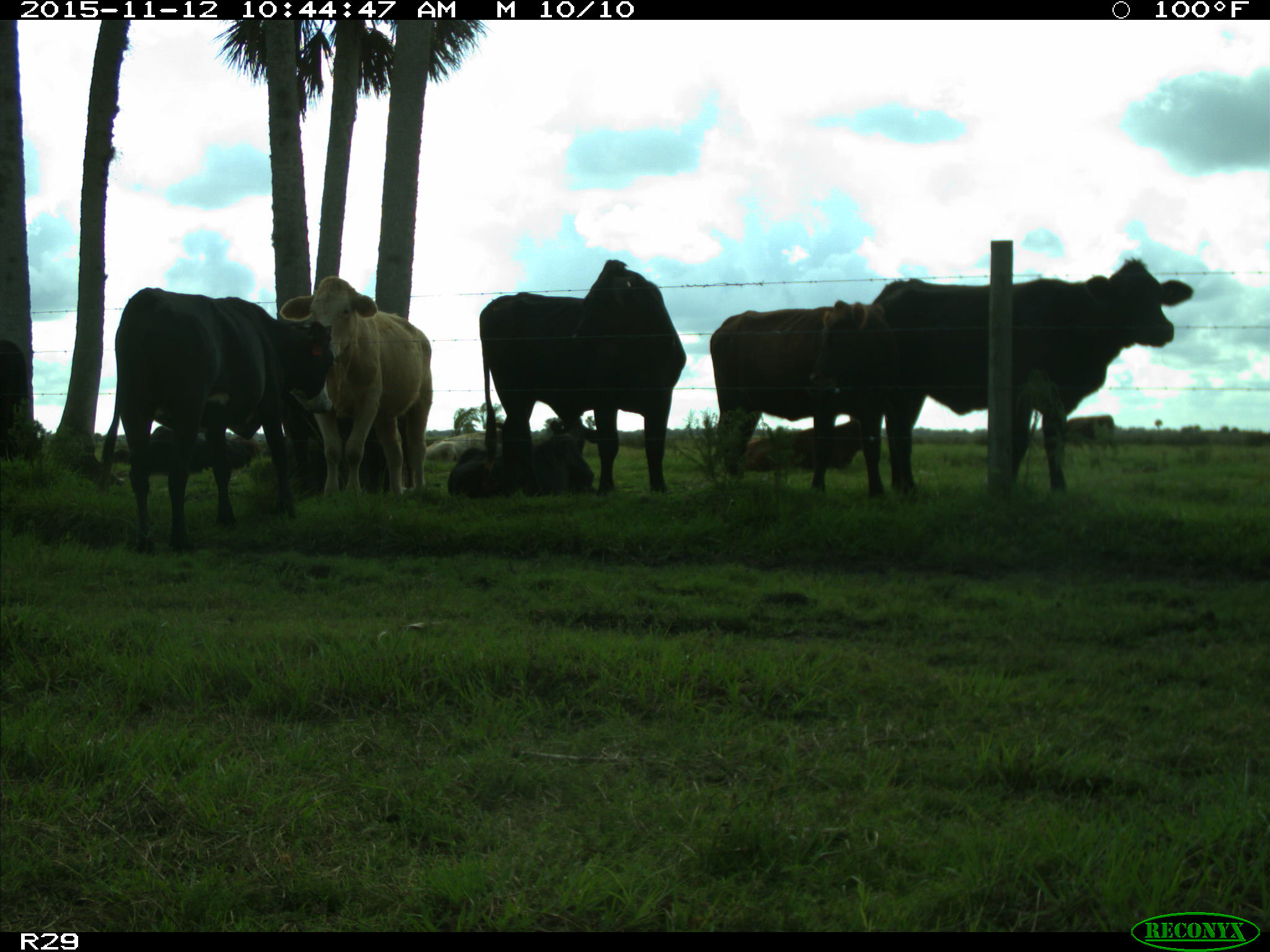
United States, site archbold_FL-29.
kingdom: Animalia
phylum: Chordata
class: Mammalia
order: Artiodactyla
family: Bovidae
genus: Bos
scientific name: Bos taurus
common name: domestic cow